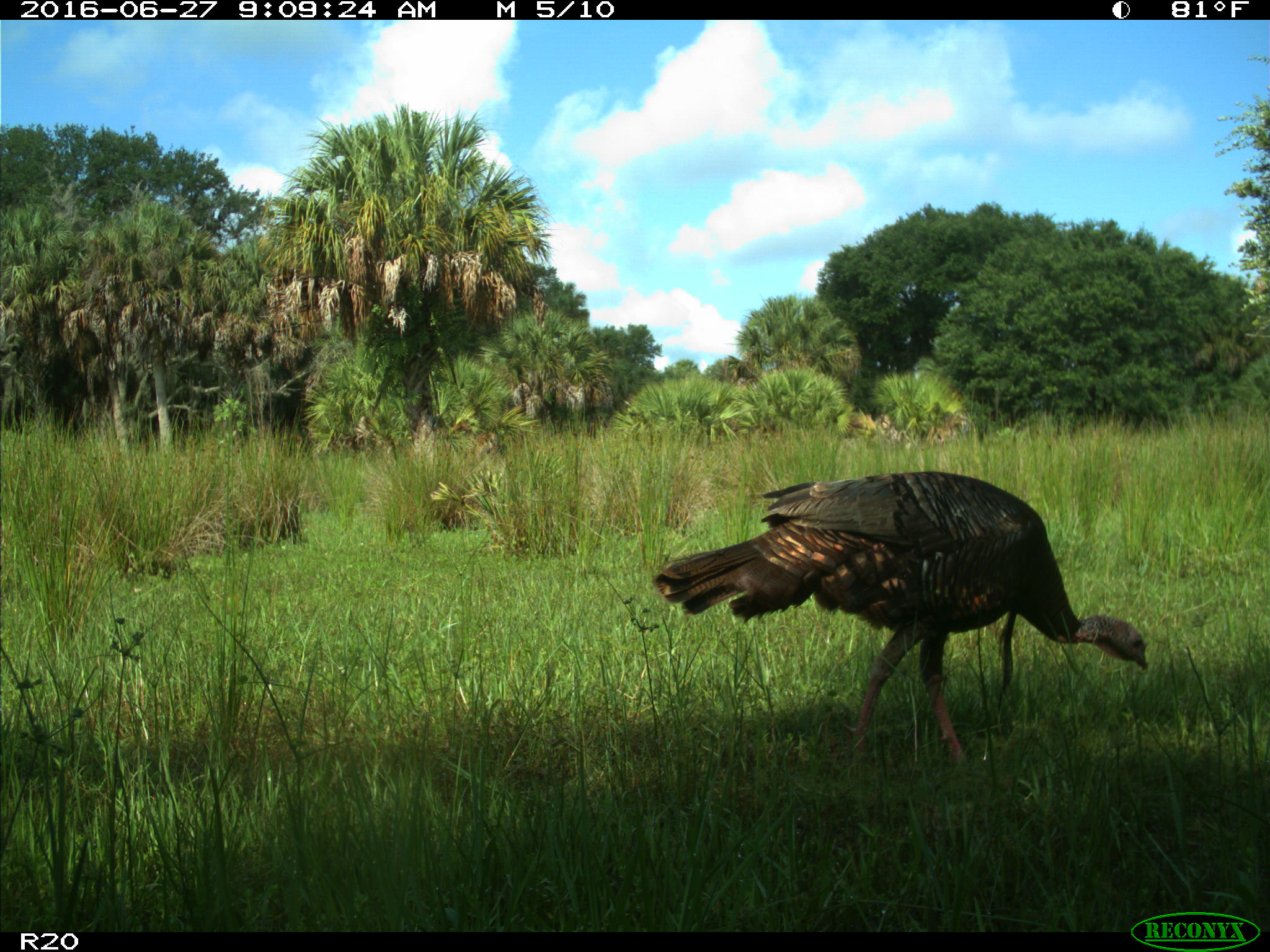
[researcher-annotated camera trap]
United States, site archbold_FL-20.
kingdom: Animalia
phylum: Chordata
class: Aves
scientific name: Aves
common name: birds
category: unidentified bird